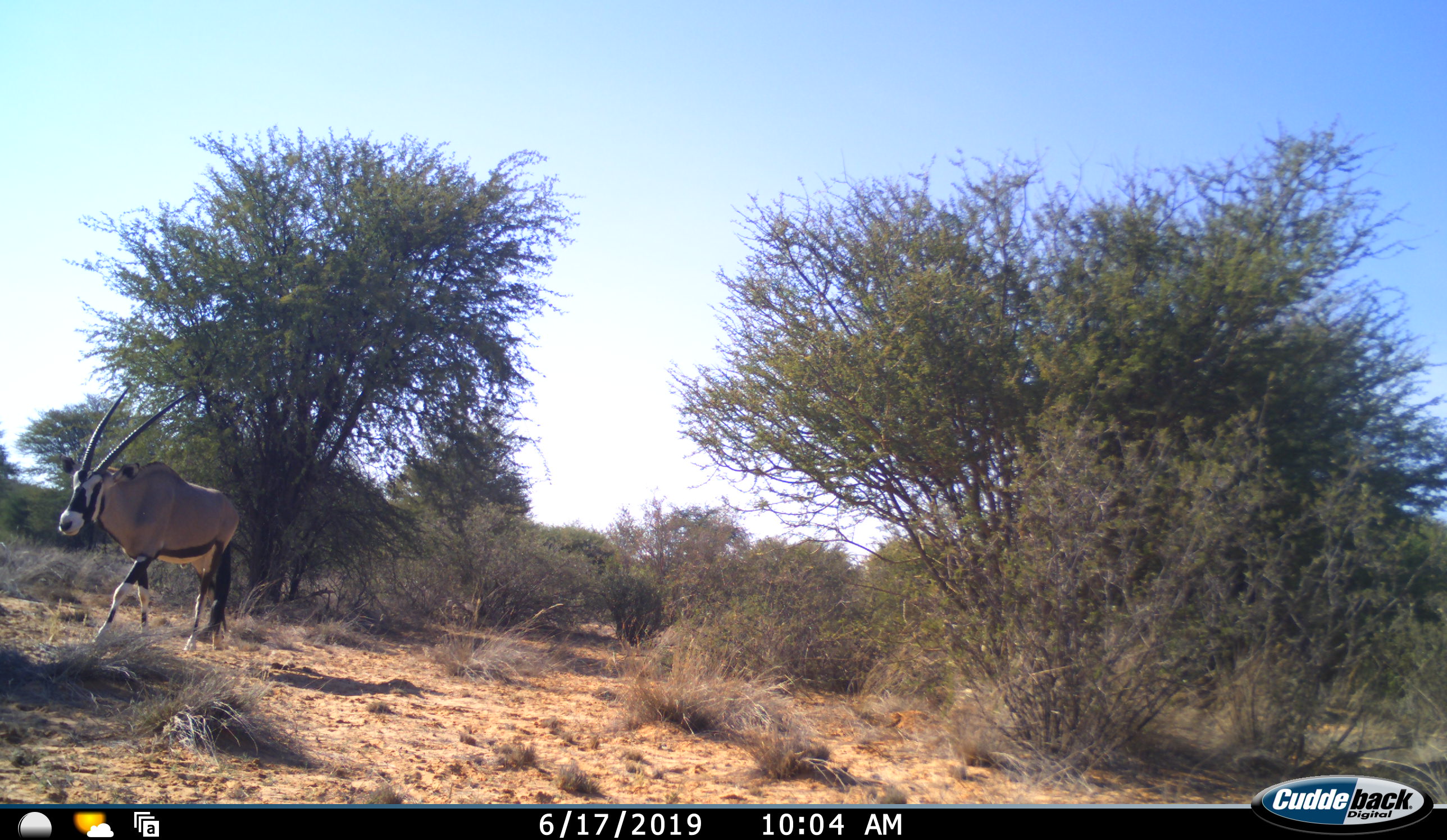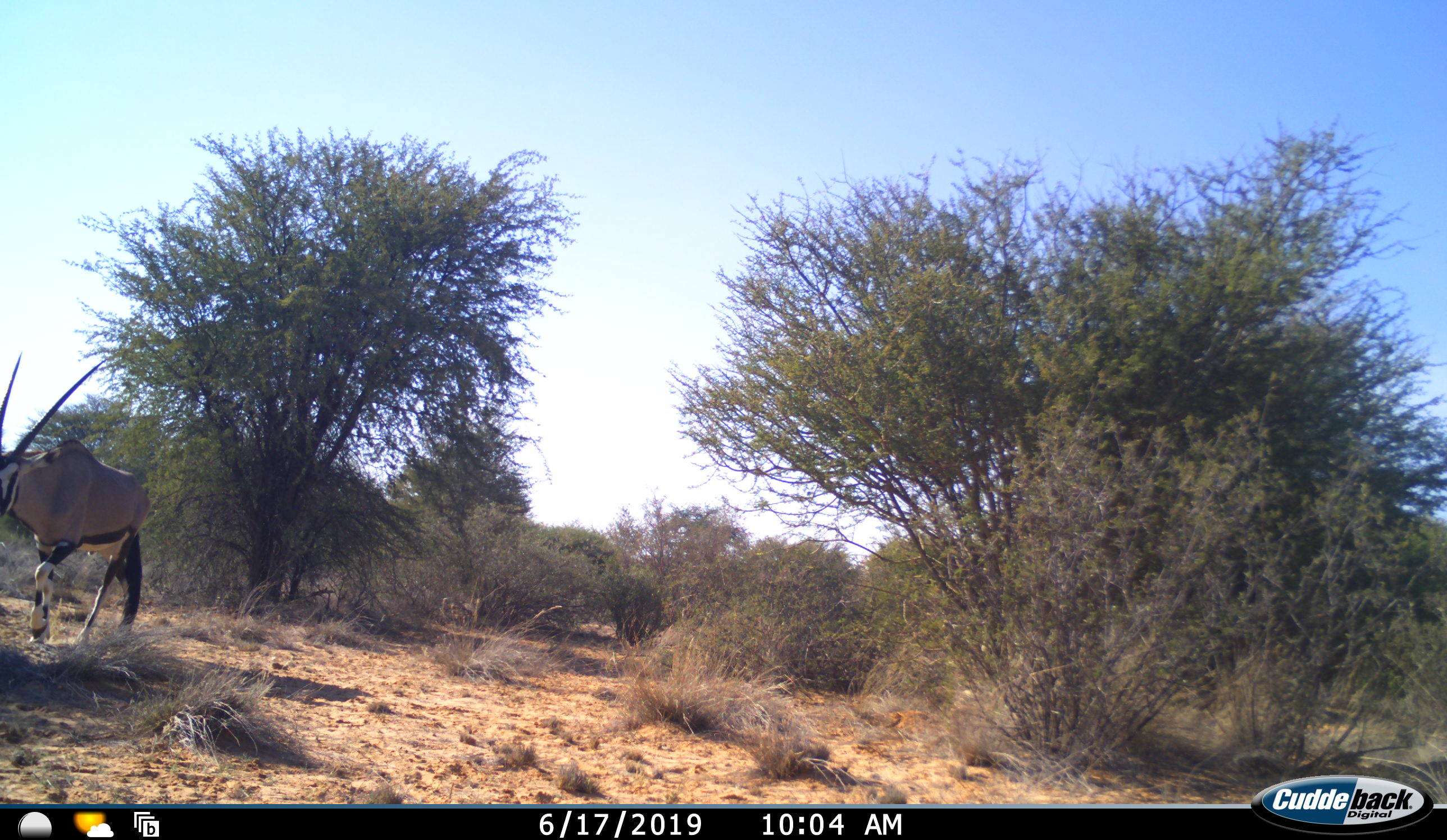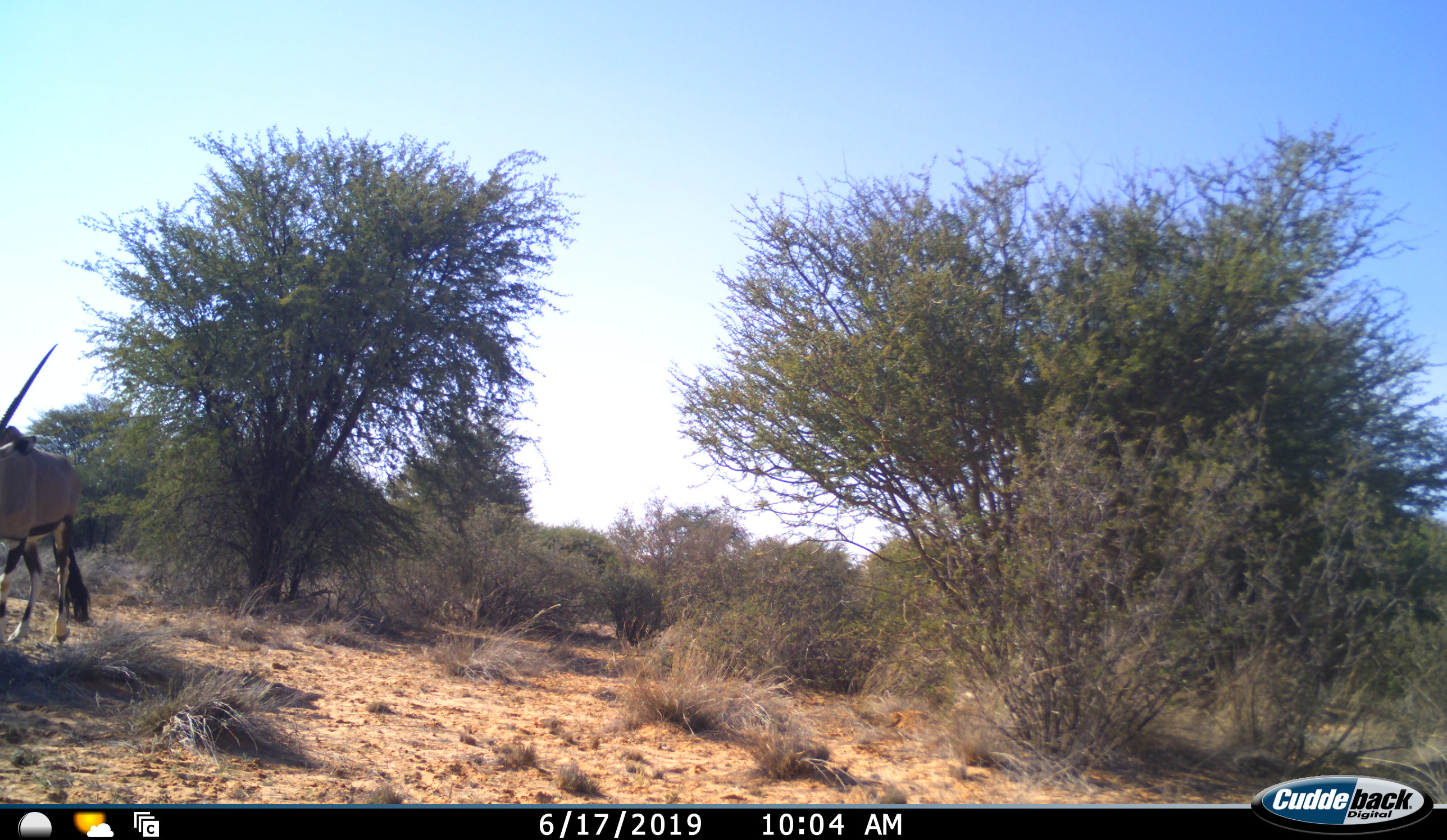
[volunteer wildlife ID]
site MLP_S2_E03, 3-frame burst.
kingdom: Animalia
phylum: Chordata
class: Mammalia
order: Artiodactyla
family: Bovidae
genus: Oryx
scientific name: Oryx gazella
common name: gemsbok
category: oryx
Oryx (gemsbok) (Oryx gazella), count 1. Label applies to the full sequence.